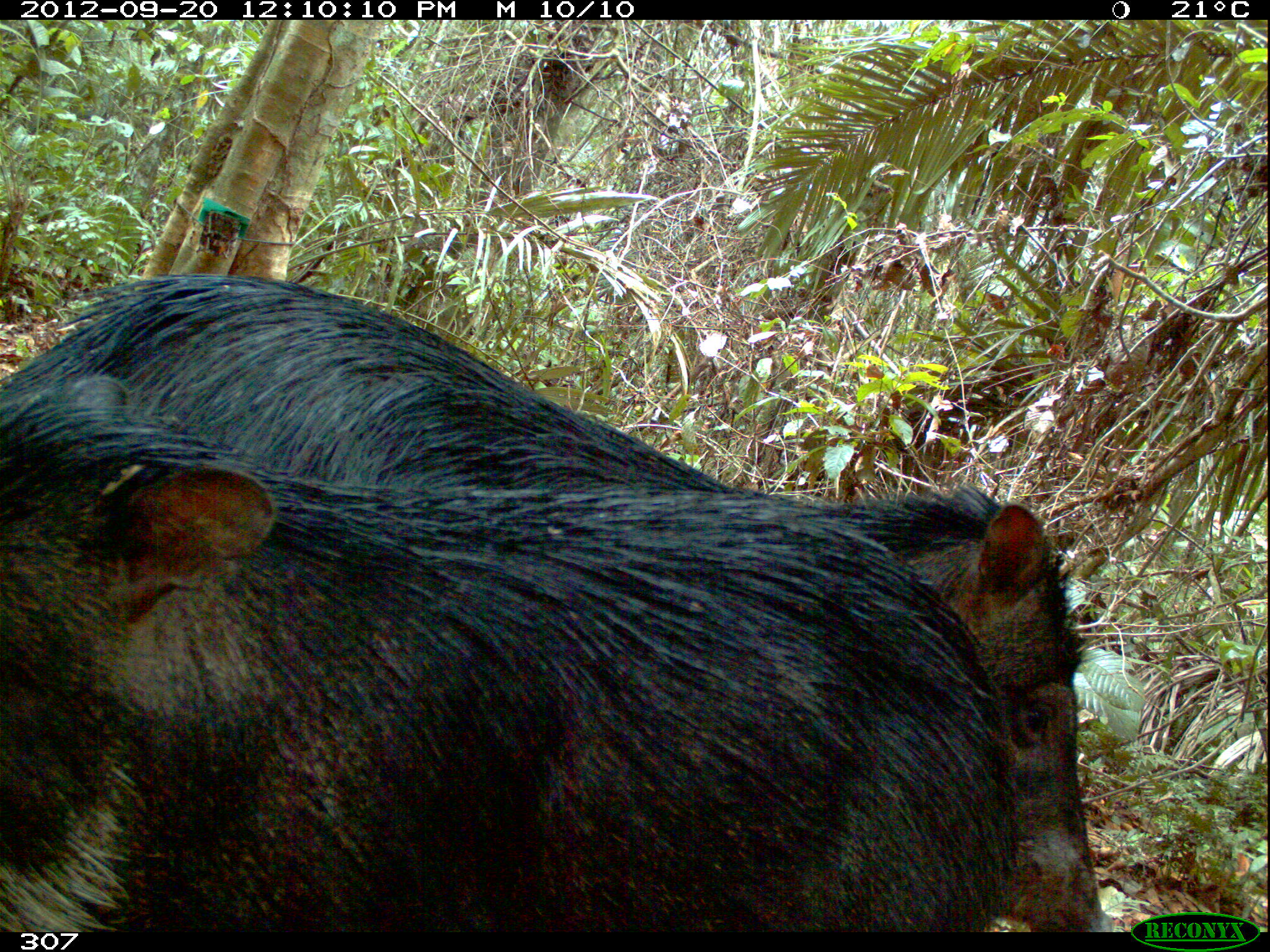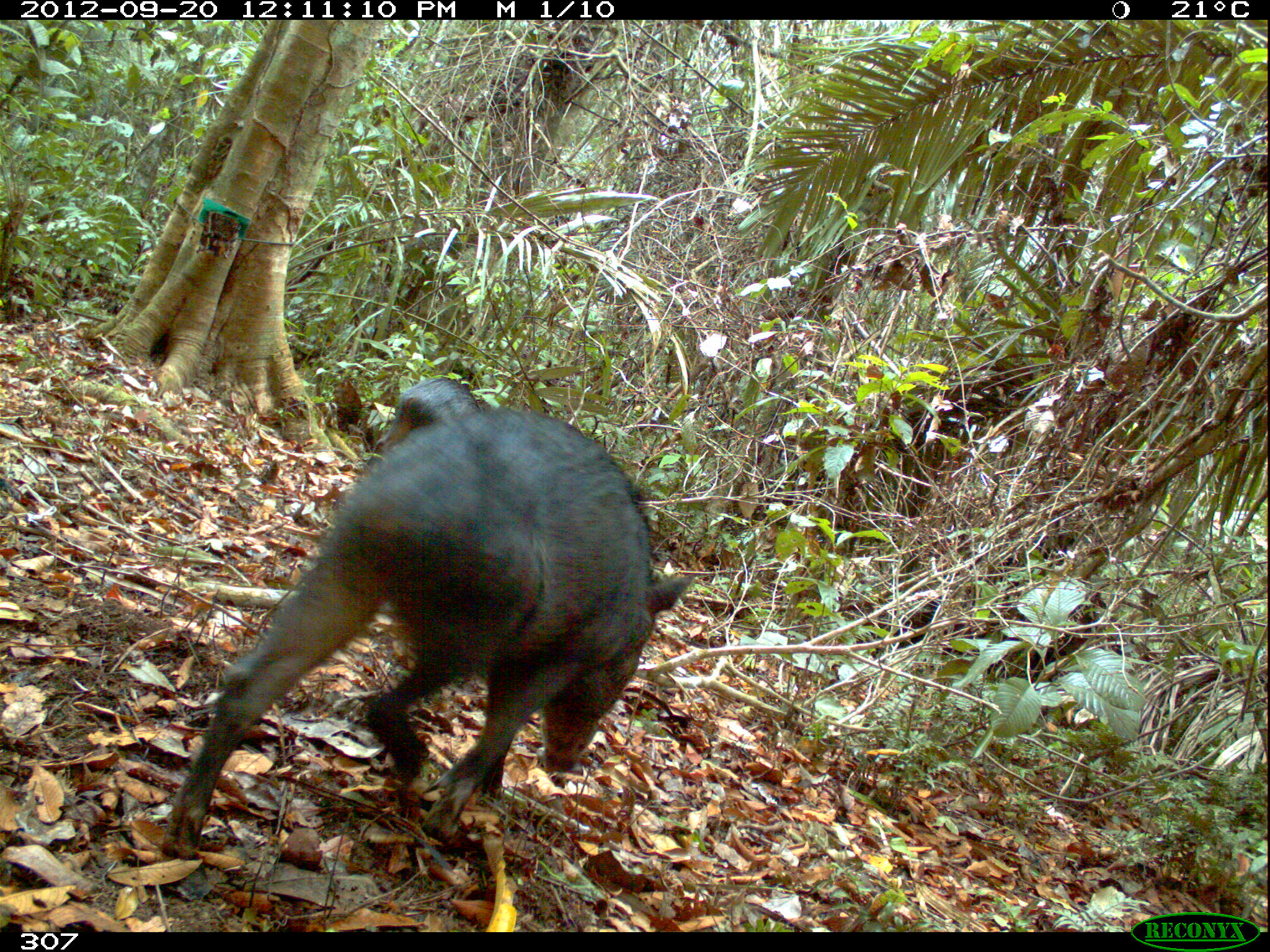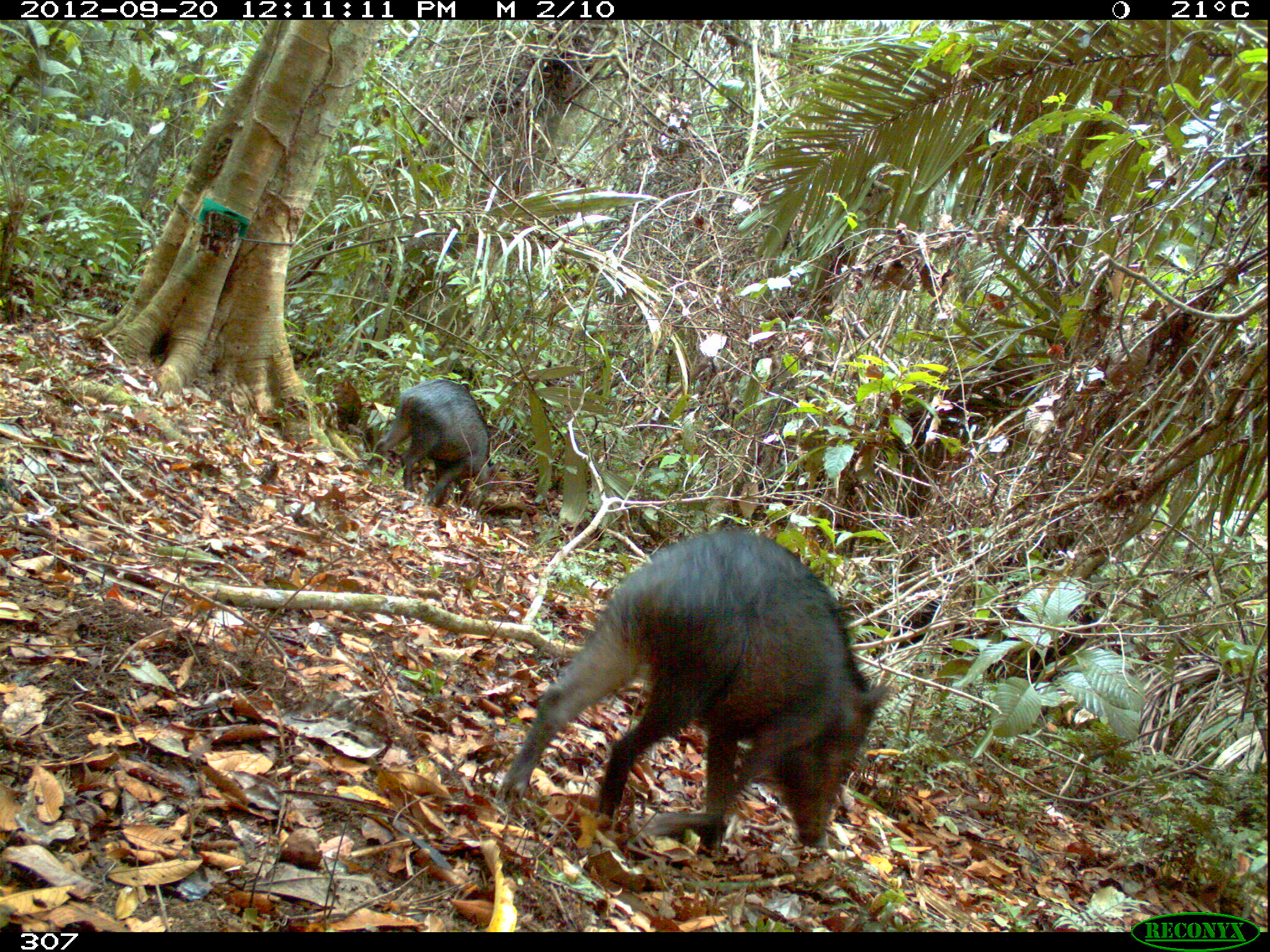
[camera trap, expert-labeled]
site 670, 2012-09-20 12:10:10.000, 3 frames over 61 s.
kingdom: Animalia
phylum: Chordata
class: Mammalia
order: Artiodactyla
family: Tayassuidae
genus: Tayassu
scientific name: Tayassu pecari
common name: white-lipped peccary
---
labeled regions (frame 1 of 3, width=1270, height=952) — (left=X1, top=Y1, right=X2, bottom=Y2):
tayassu pecari: (left=0, top=269, right=1112, bottom=931); (left=0, top=374, right=1017, bottom=931)